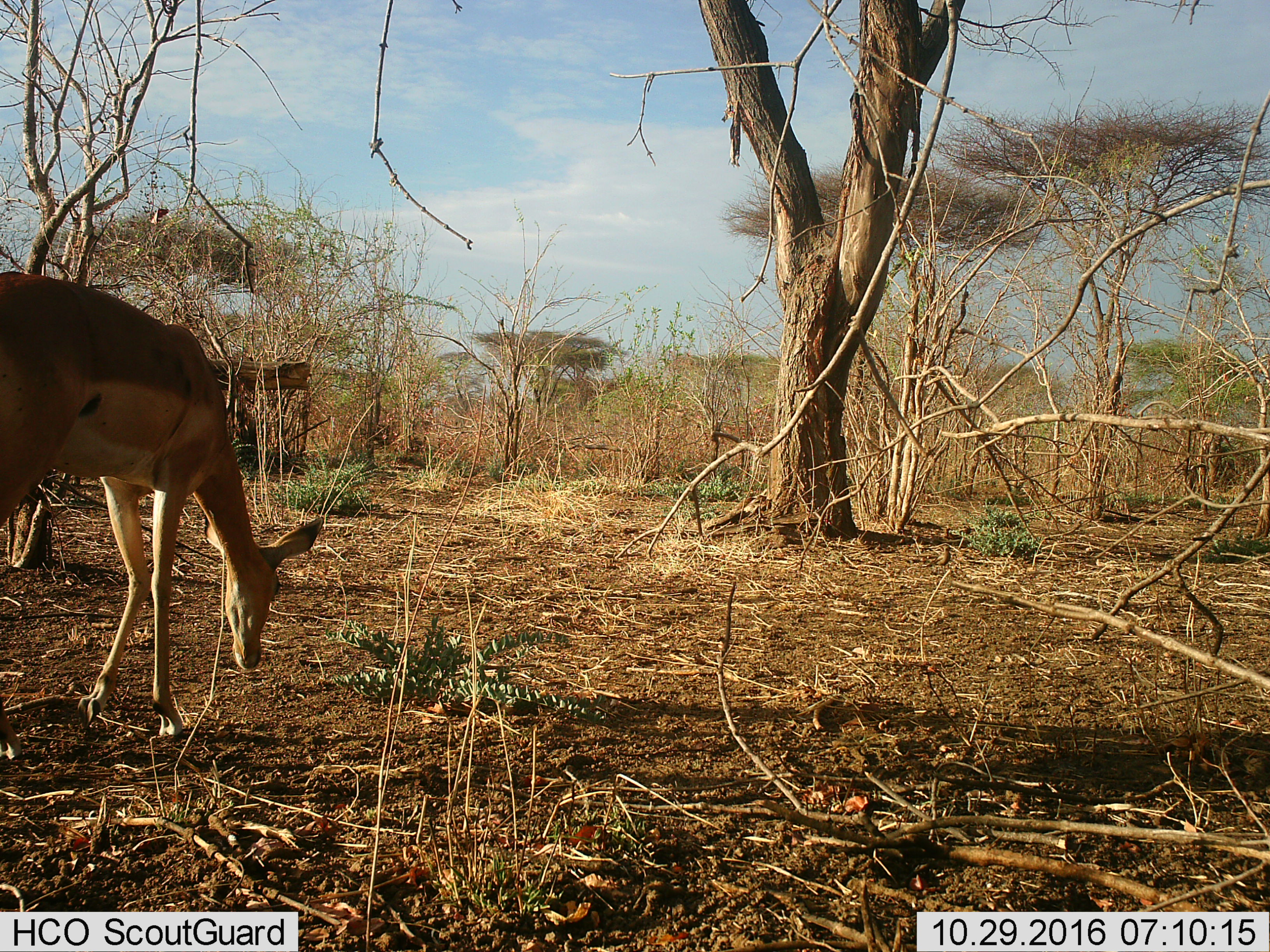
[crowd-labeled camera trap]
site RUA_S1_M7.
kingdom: Animalia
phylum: Chordata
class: Mammalia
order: Artiodactyla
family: Bovidae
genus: Aepyceros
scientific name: Aepyceros melampus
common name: impala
Impala (Aepyceros melampus), count 1. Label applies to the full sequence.